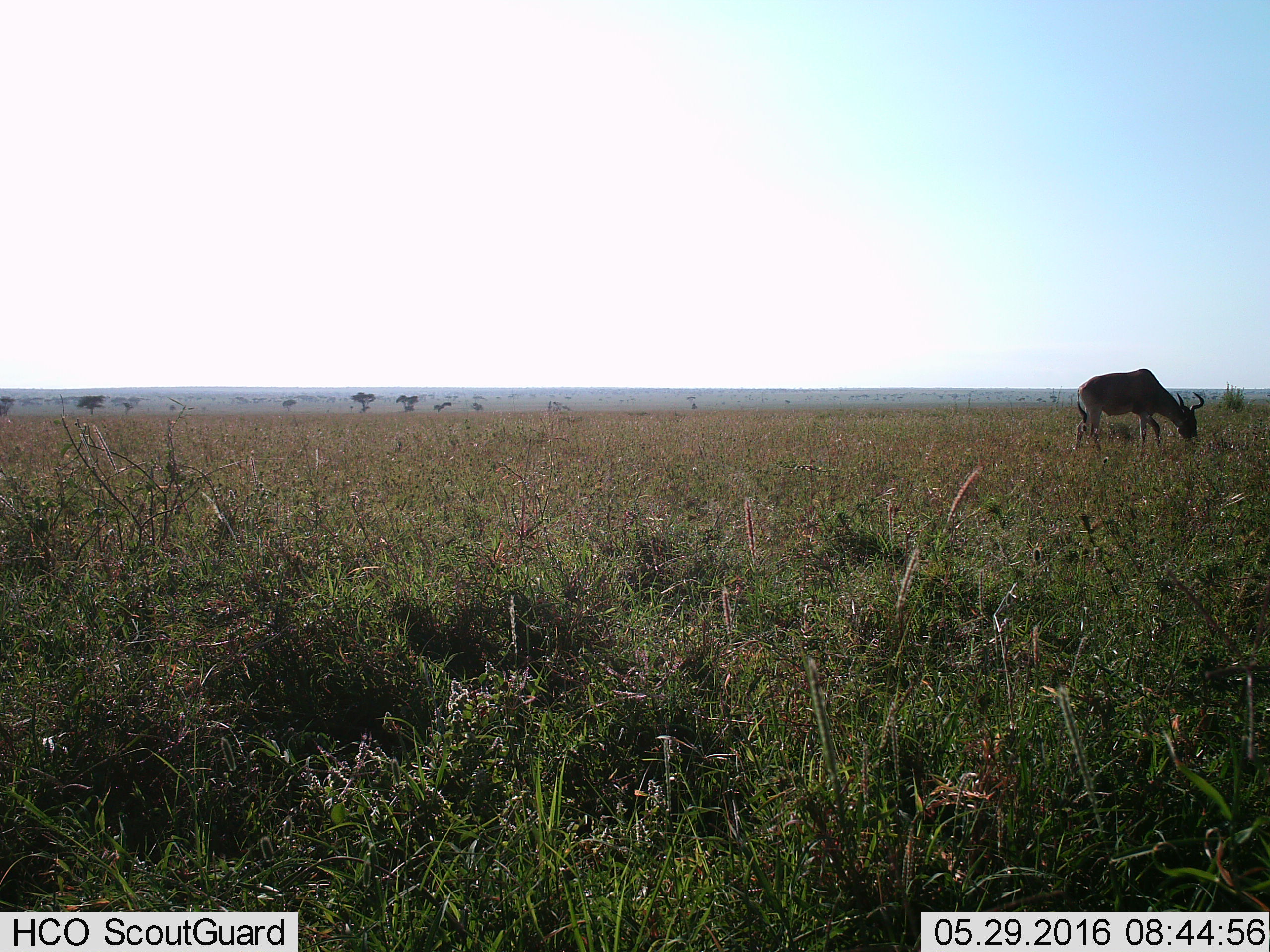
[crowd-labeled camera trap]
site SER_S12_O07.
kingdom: Animalia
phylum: Chordata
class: Mammalia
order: Artiodactyla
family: Bovidae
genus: Alcelaphus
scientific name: Alcelaphus buselaphus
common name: hartebeest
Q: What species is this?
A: Hartebeest (Alcelaphus buselaphus).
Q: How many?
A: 1.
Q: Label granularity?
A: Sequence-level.